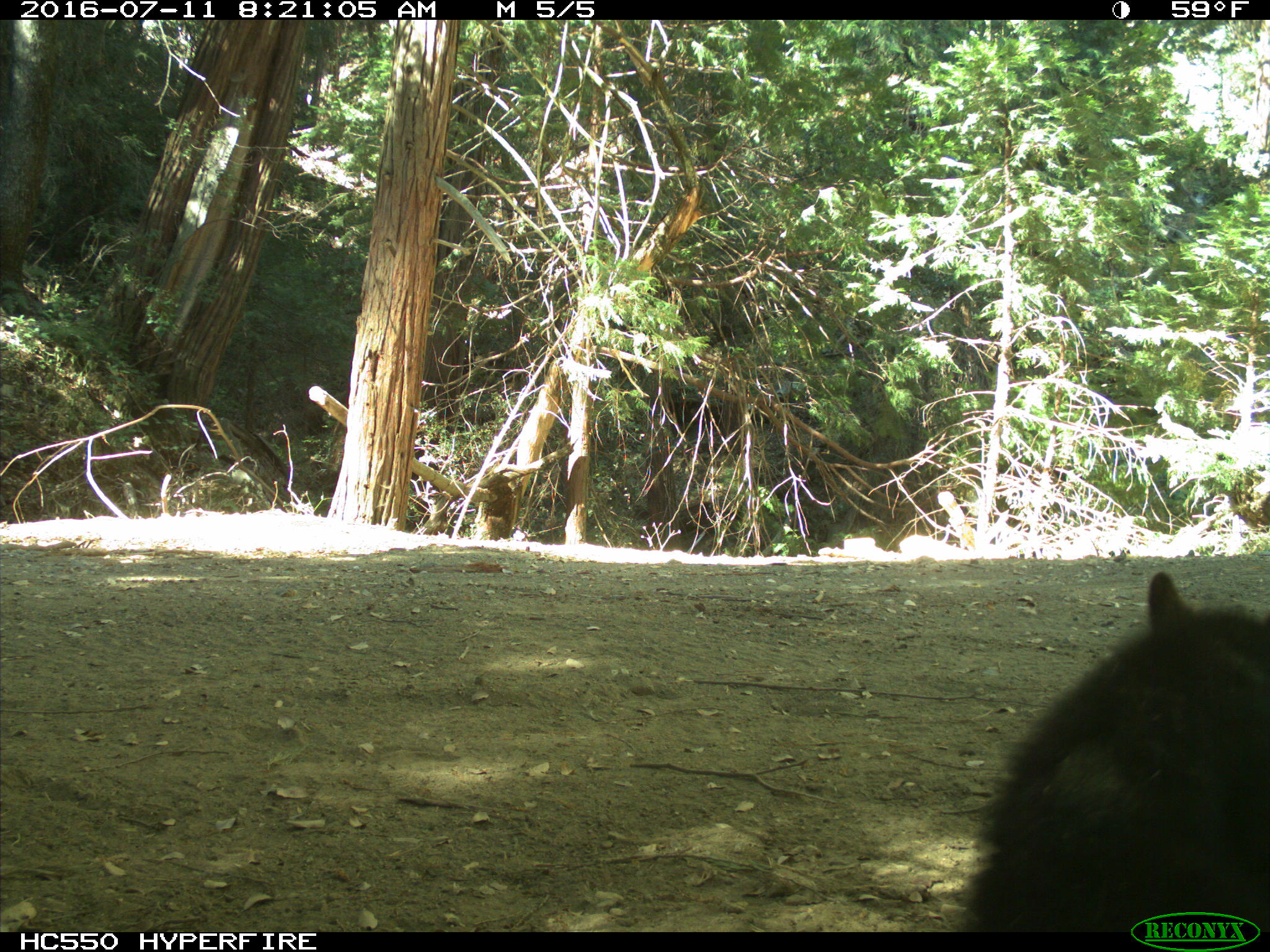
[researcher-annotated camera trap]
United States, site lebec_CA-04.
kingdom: Animalia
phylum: Chordata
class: Mammalia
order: Carnivora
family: Ursidae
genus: Ursus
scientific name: Ursus americanus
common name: american black bear